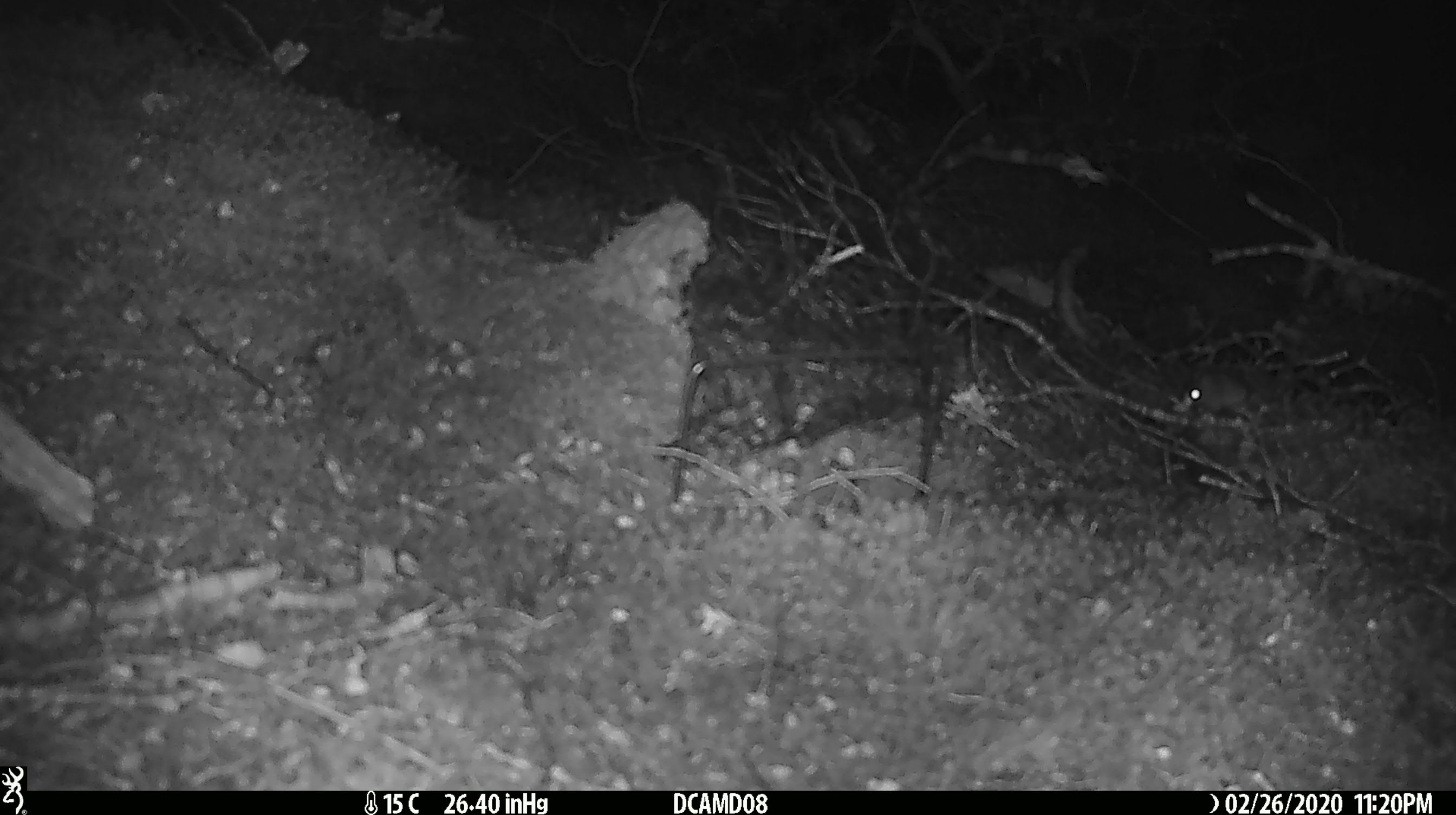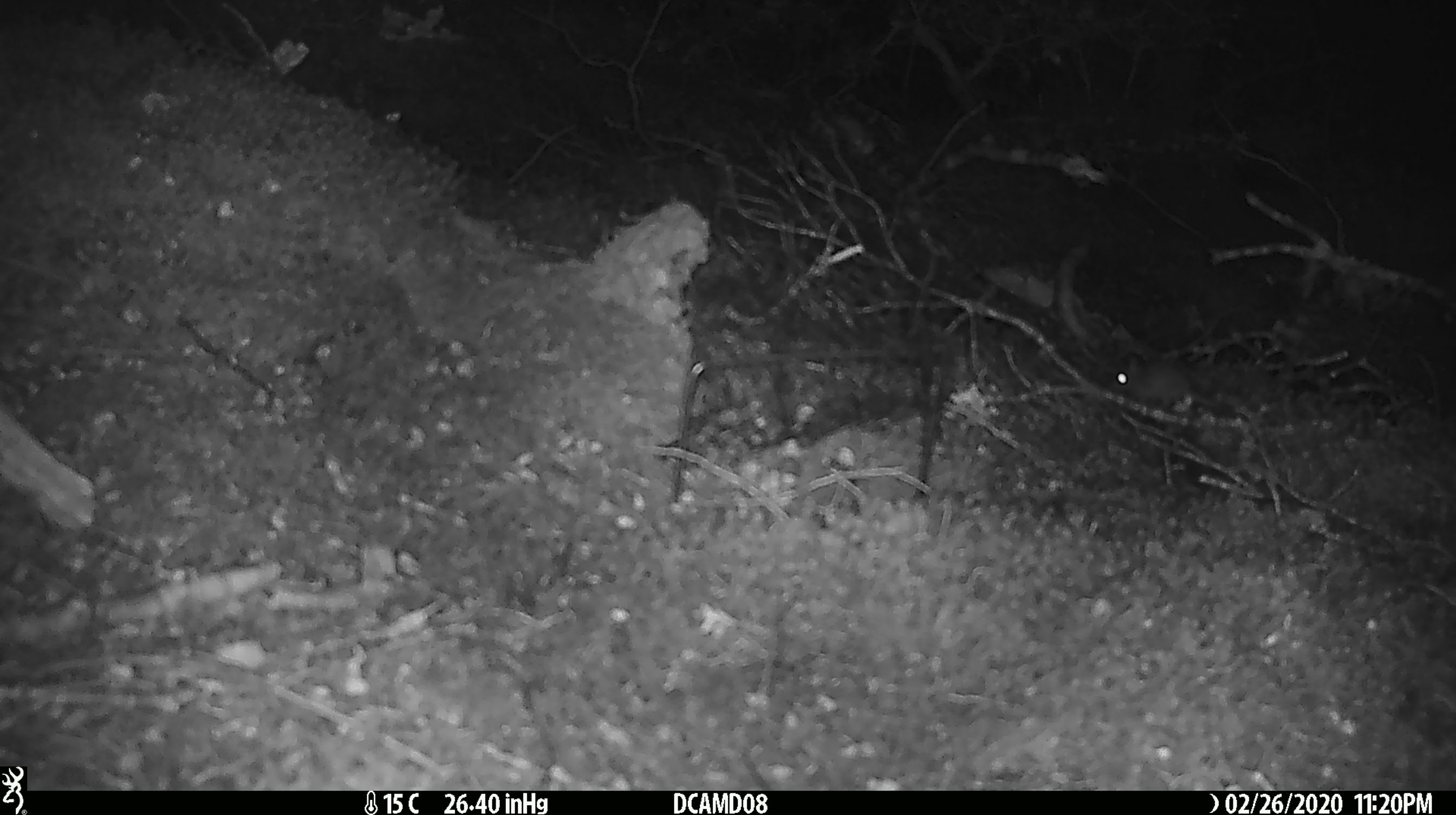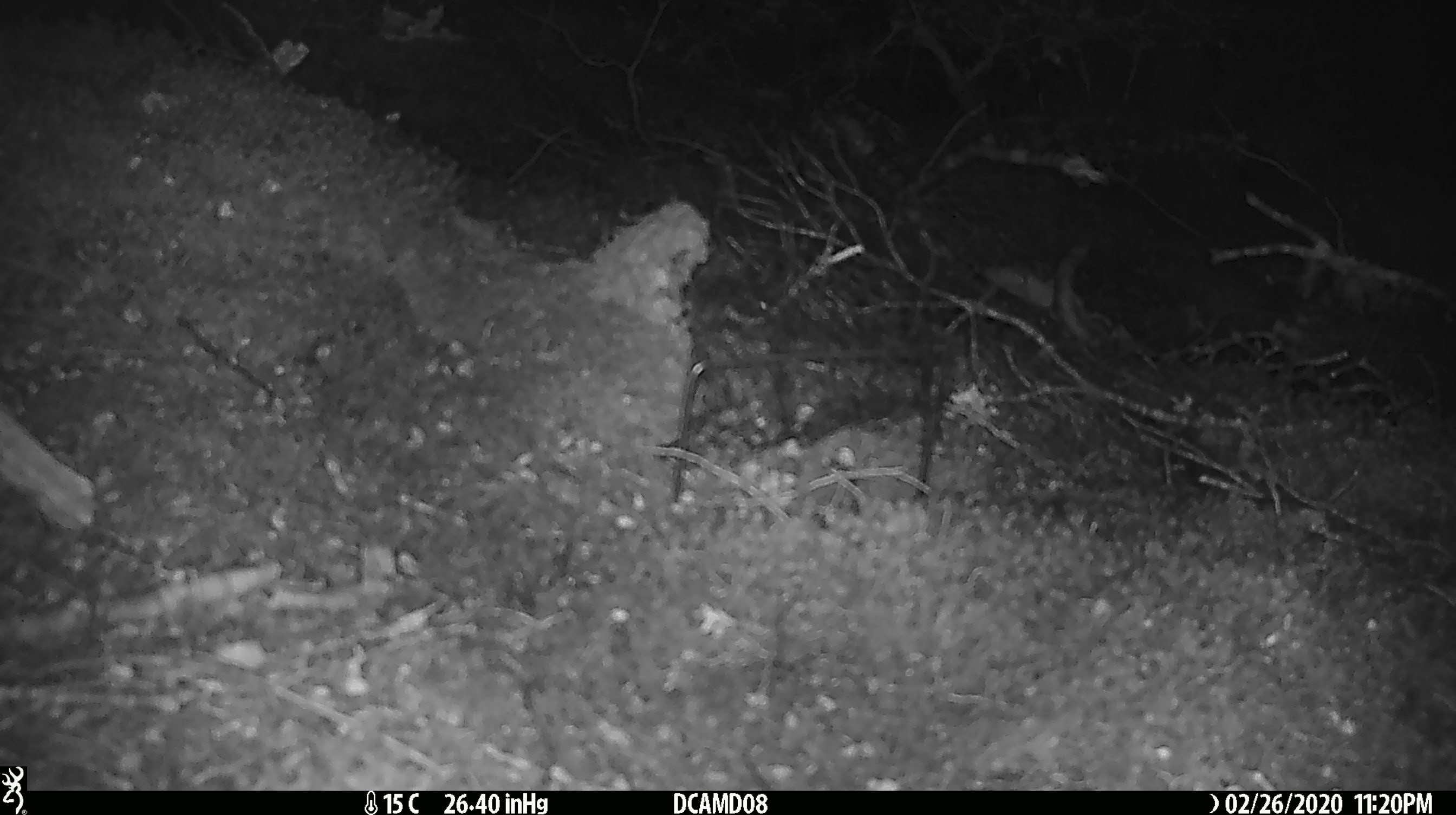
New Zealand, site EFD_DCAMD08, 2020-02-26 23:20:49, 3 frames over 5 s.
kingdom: Animalia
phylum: Chordata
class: Mammalia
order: Rodentia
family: Muridae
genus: Mus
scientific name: Mus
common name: mouse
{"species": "mouse (Mus)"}